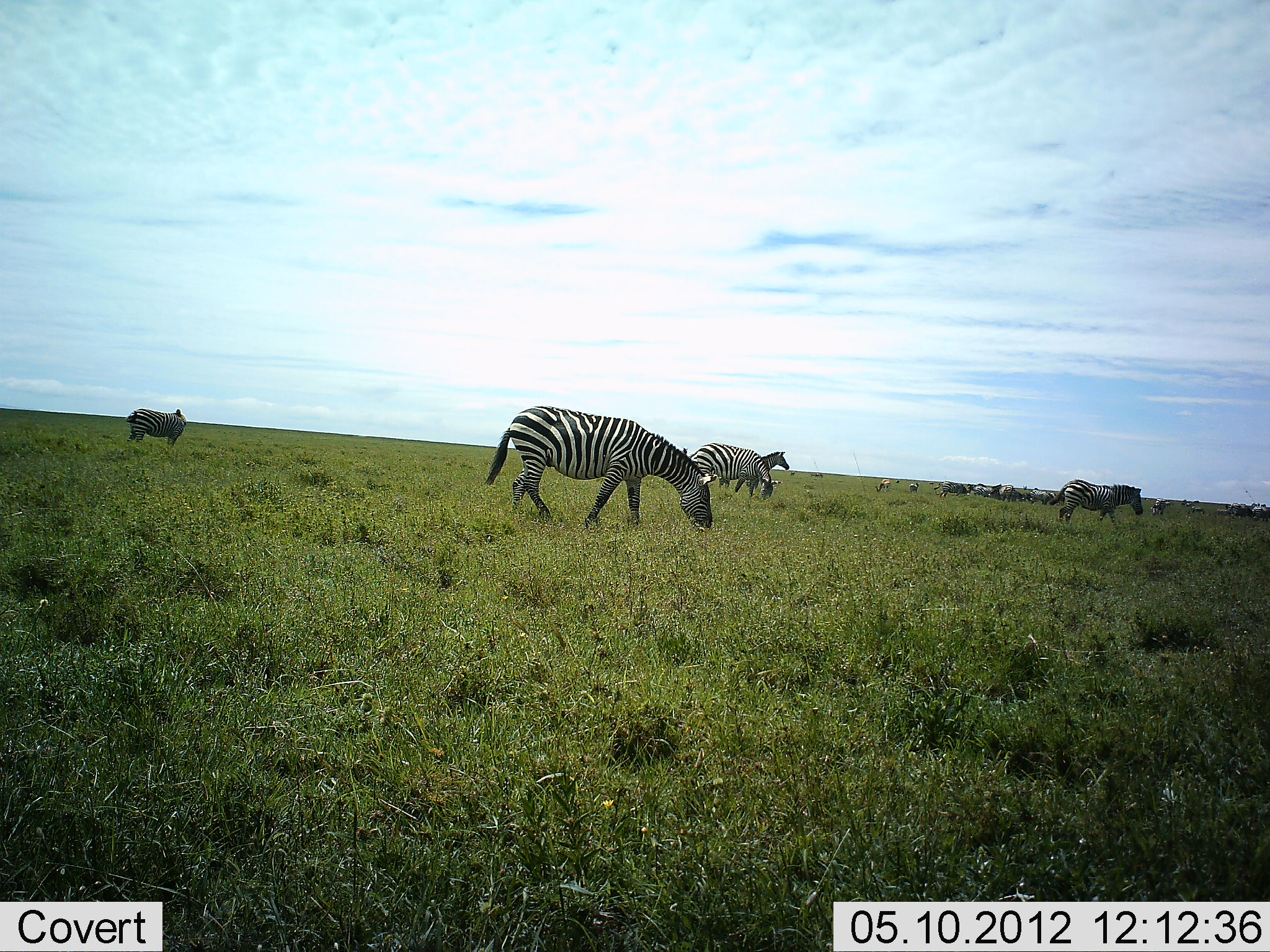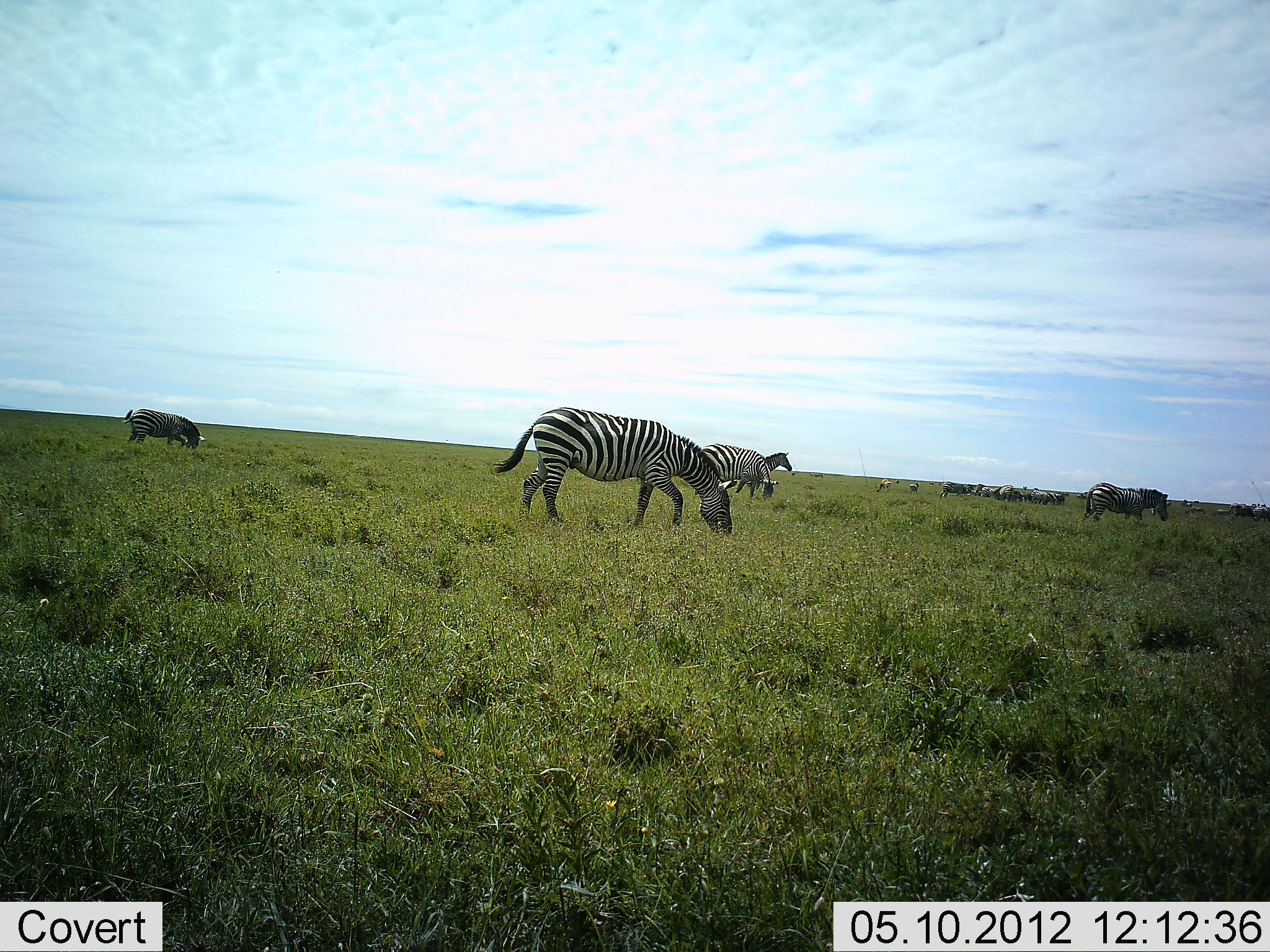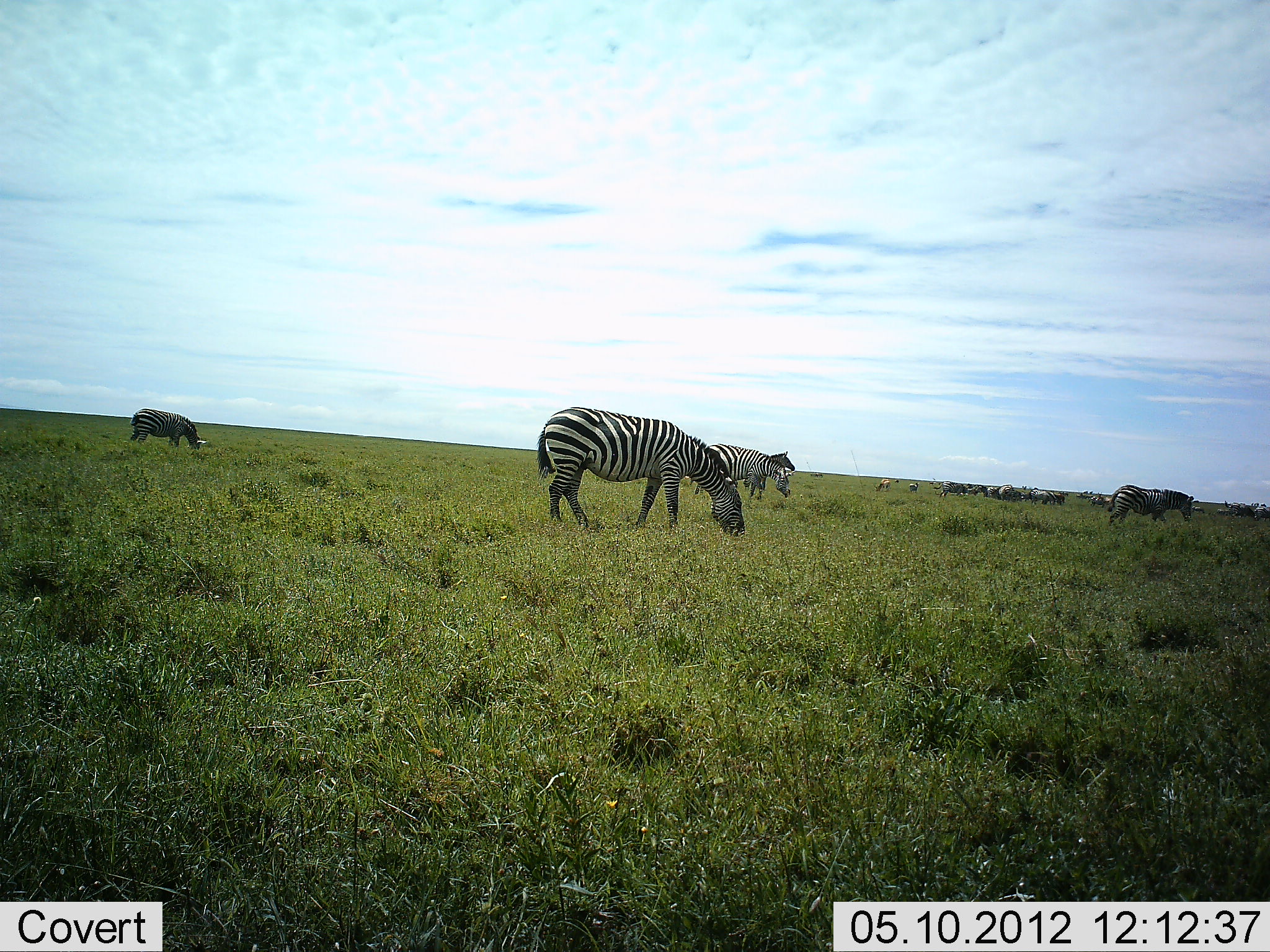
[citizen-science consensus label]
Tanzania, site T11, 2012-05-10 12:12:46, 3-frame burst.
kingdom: Animalia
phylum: Chordata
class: Mammalia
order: Perissodactyla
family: Equidae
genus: Equus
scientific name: Equus quagga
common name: plains zebra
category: zebra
Zebra (plains zebra) (Equus quagga), count 10. Behavior (volunteer vote fractions): standing 50%, resting 0%, moving 60%, interacting 0%. Young present (vote fraction): 0%. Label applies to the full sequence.